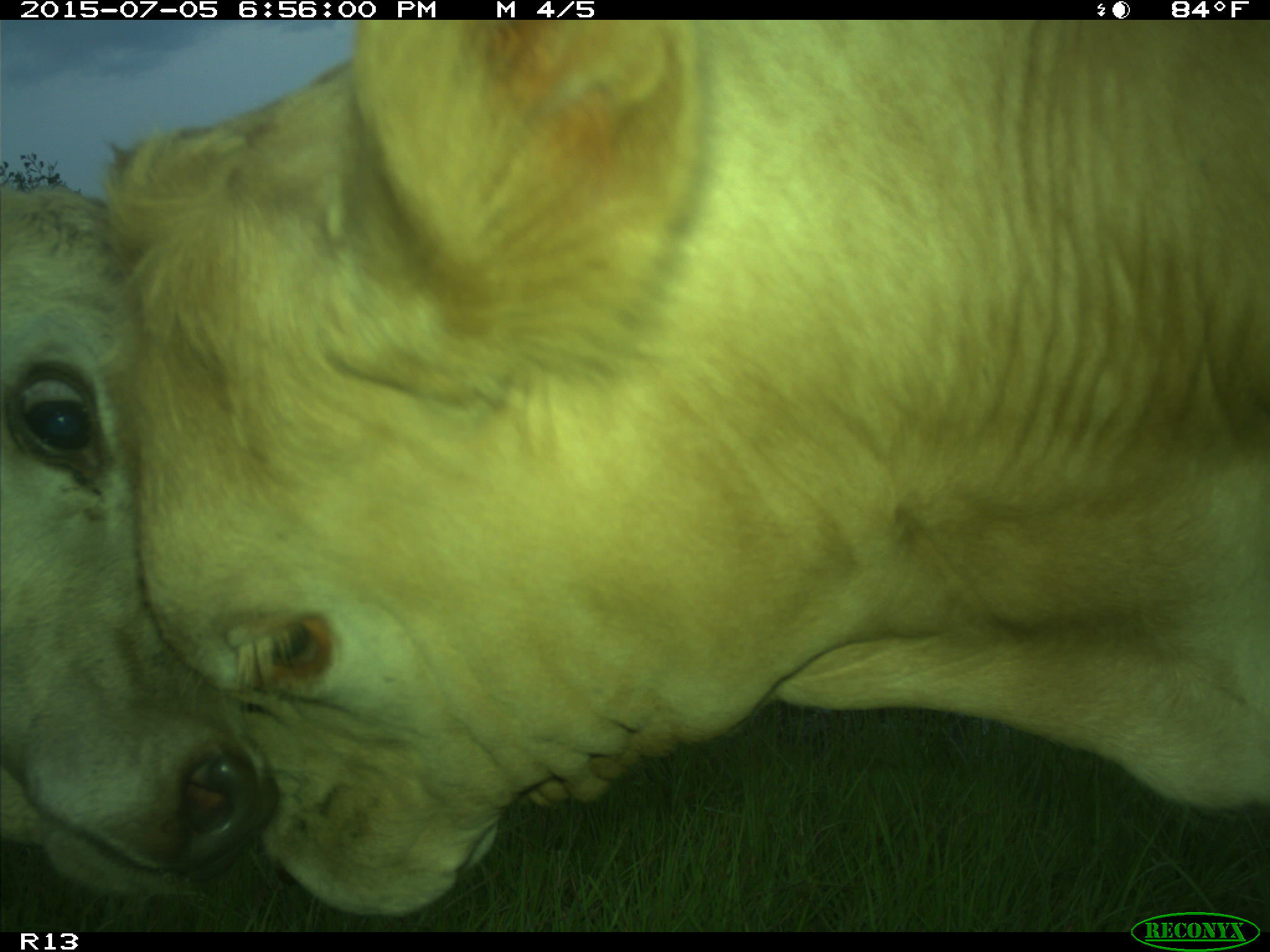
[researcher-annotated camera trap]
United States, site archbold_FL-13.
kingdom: Animalia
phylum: Chordata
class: Mammalia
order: Artiodactyla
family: Bovidae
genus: Bos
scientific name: Bos taurus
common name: domestic cow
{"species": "Bos taurus (domestic cow)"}